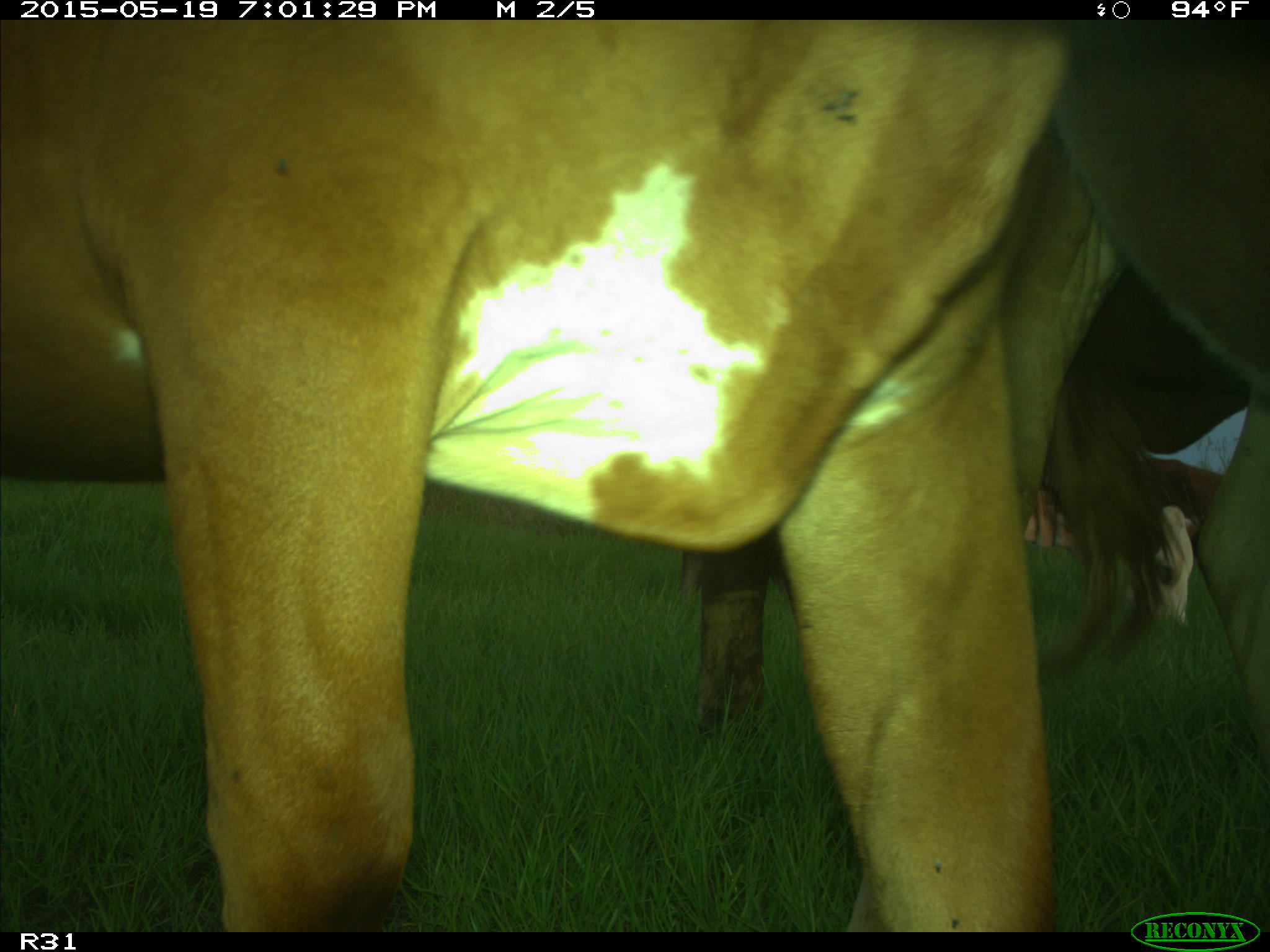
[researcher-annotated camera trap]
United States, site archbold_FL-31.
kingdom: Animalia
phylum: Chordata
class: Mammalia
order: Artiodactyla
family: Bovidae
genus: Bos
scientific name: Bos taurus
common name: domestic cow